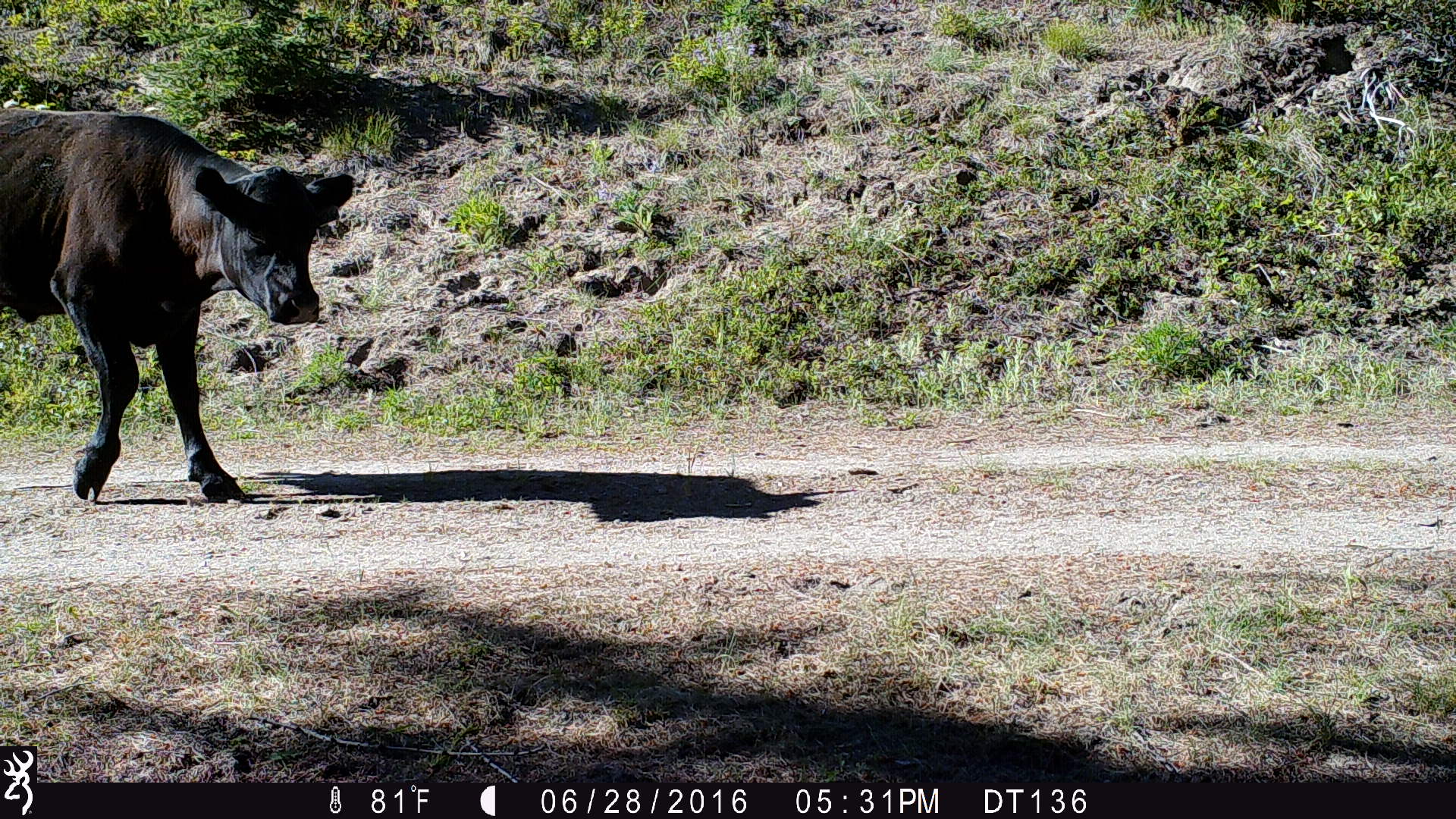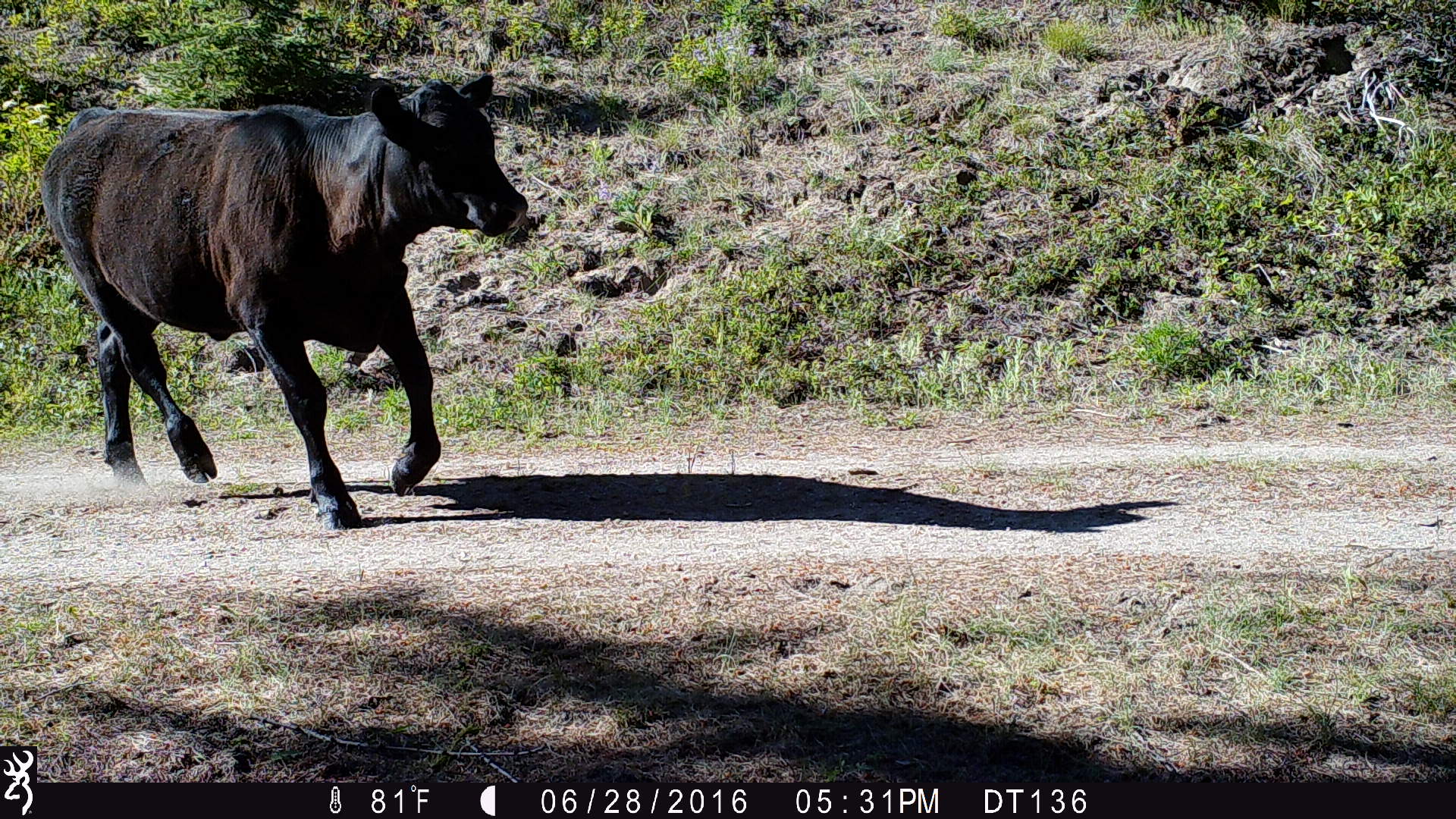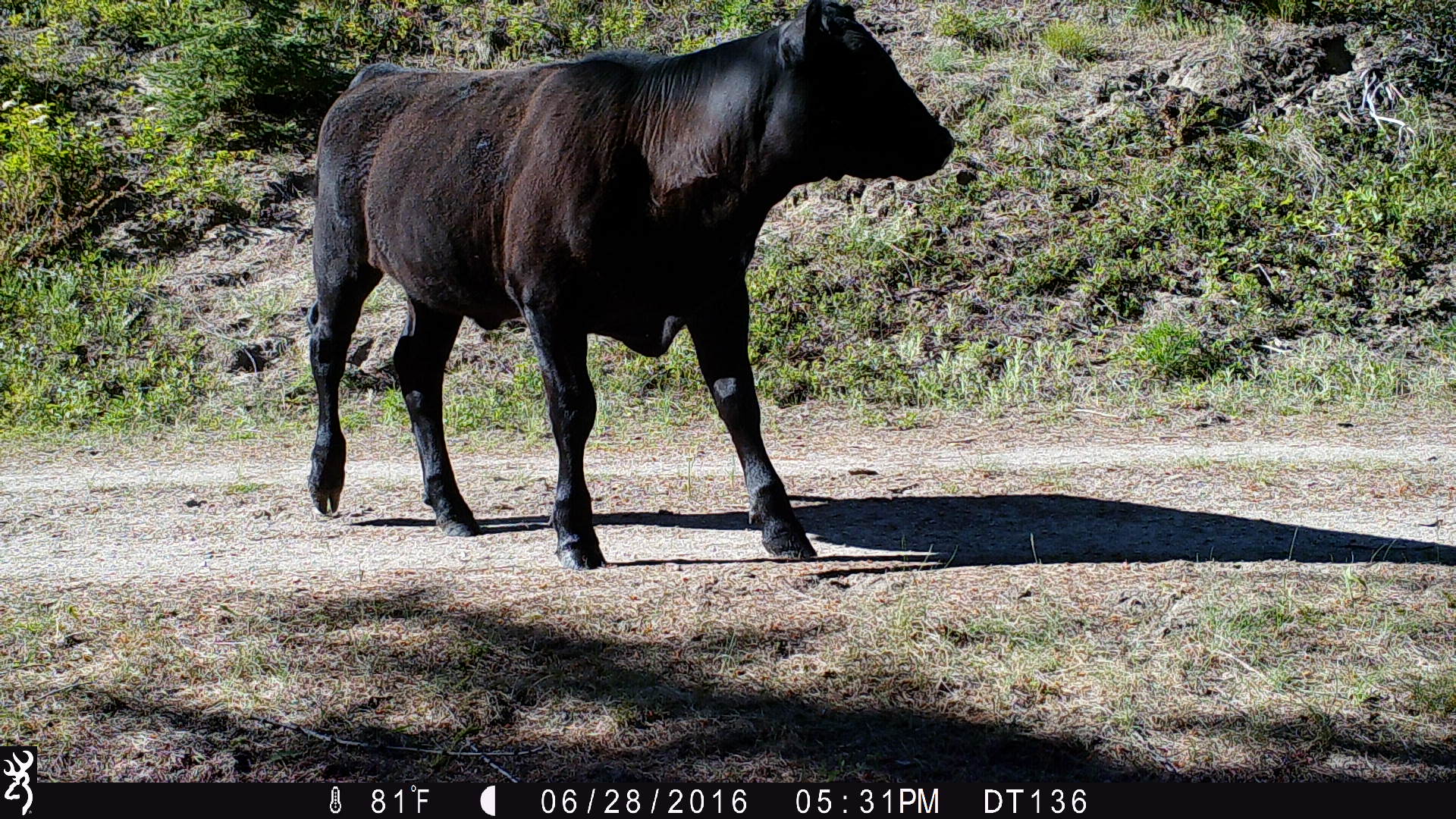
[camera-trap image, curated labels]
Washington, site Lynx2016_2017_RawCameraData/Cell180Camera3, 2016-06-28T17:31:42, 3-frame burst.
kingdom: Animalia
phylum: Chordata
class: Mammalia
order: Artiodactyla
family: Bovidae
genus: Bos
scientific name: Bos taurus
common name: domestic cattle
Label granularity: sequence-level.